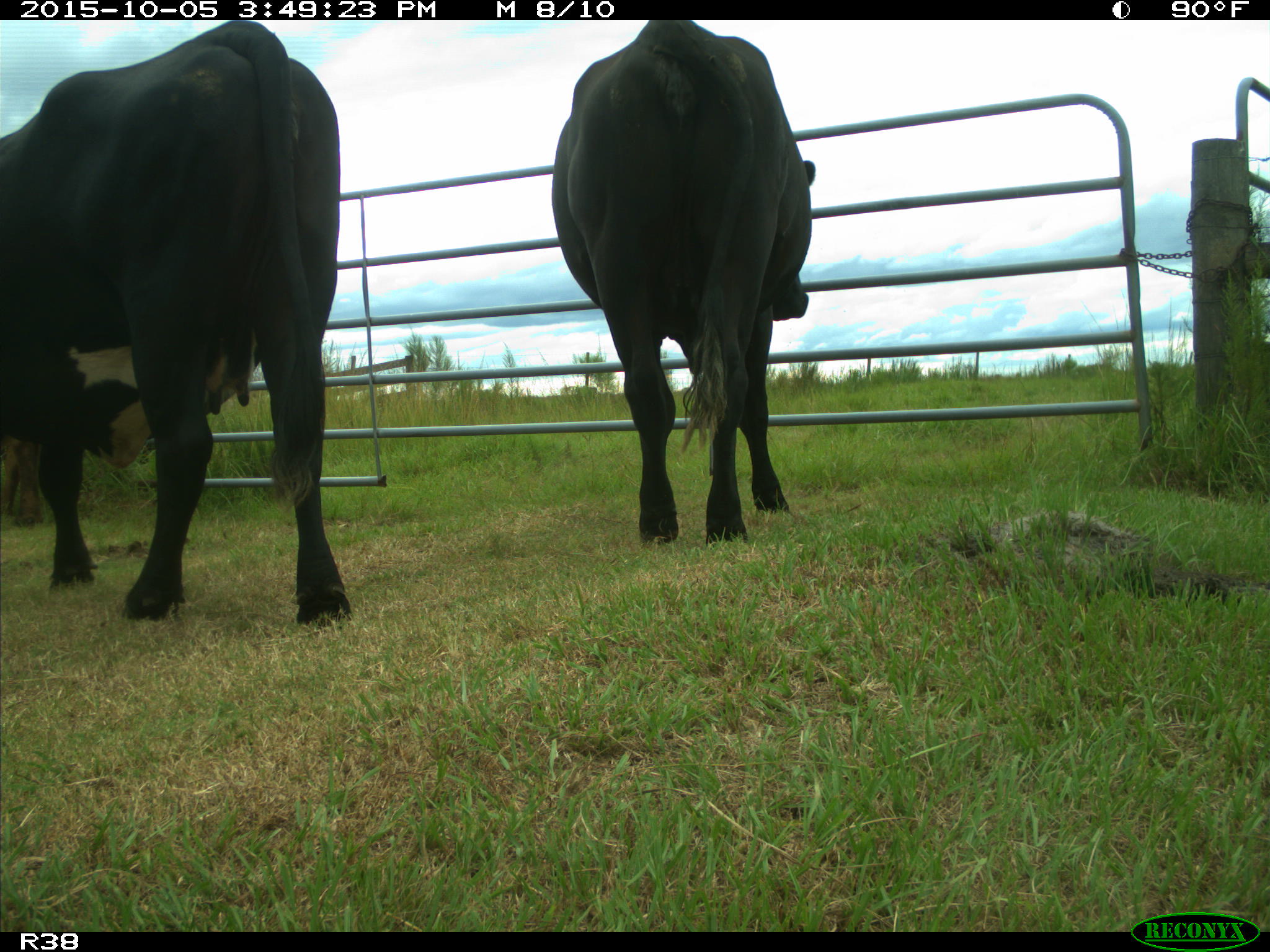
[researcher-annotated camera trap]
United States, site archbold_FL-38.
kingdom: Animalia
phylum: Chordata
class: Mammalia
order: Artiodactyla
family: Bovidae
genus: Bos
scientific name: Bos taurus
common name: domestic cow